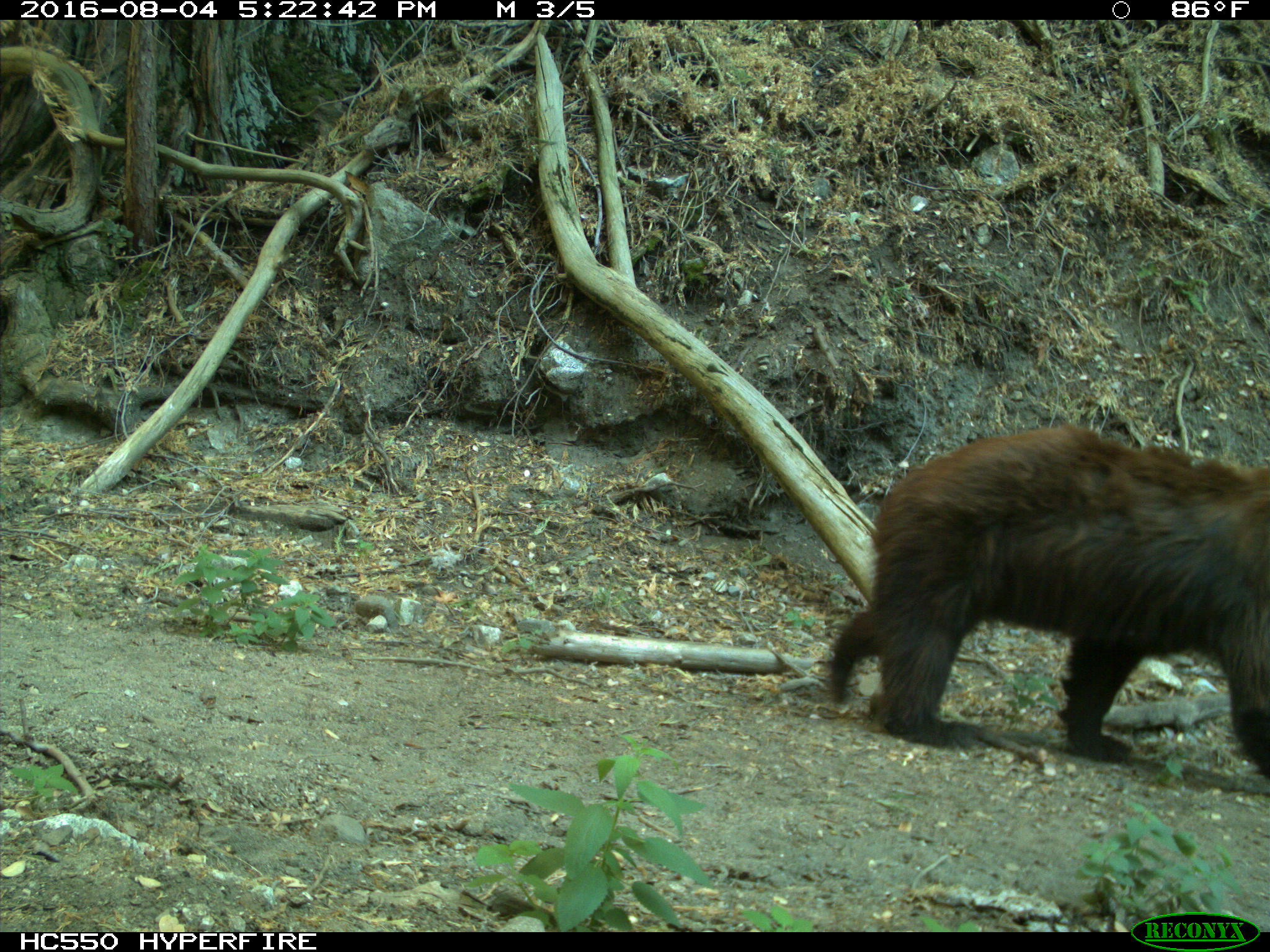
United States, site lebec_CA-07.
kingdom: Animalia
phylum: Chordata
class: Mammalia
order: Carnivora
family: Ursidae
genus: Ursus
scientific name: Ursus americanus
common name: american black bear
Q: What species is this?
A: Ursus americanus (american black bear).